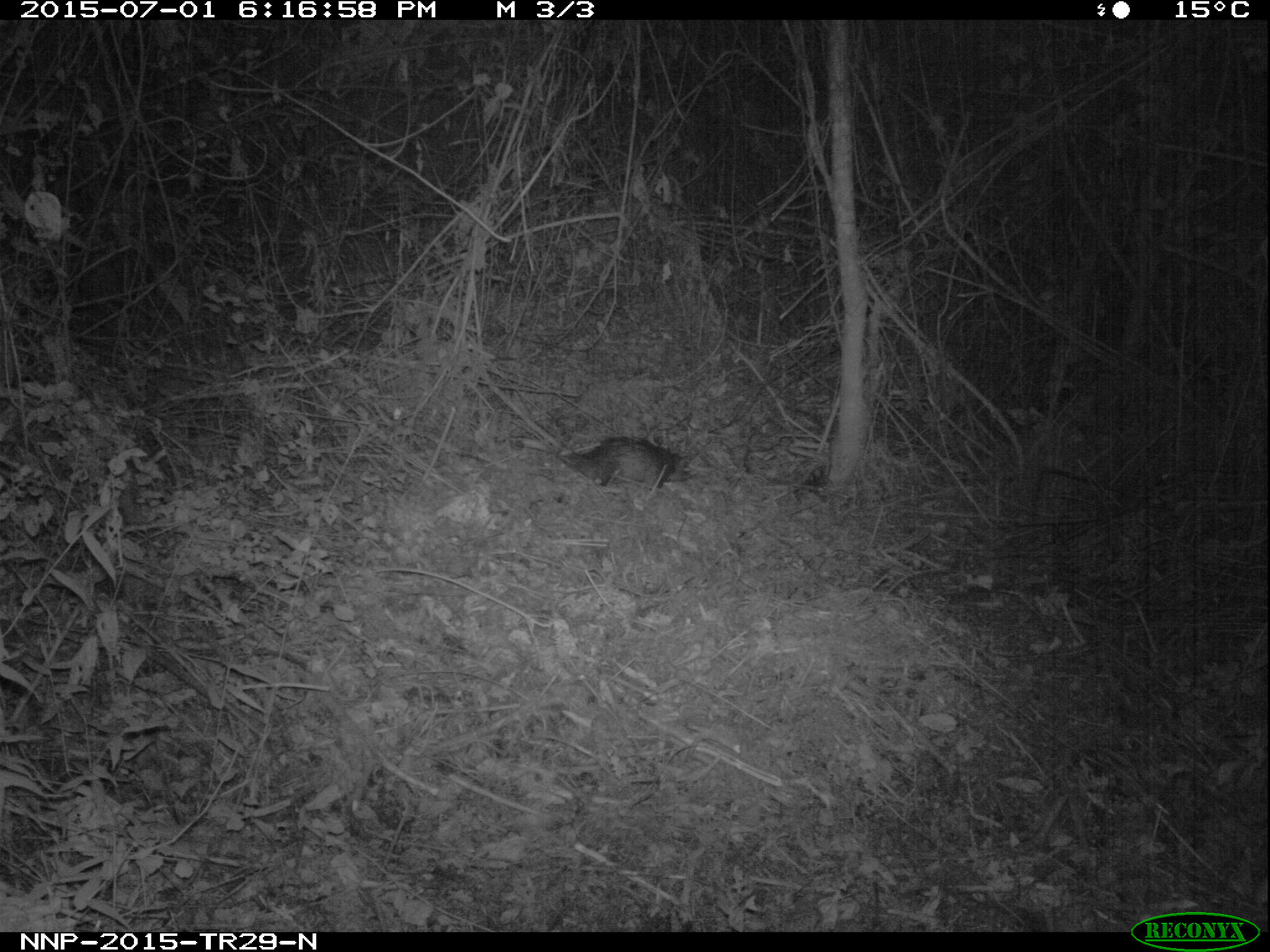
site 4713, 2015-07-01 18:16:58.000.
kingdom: Animalia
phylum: Chordata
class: Mammalia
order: Rodentia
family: Hystricidae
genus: Atherurus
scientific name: Atherurus africanus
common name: african brush-tailed porcupine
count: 1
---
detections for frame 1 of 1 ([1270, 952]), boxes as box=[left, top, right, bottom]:
atherurus africanus: box=[558, 434, 697, 489]